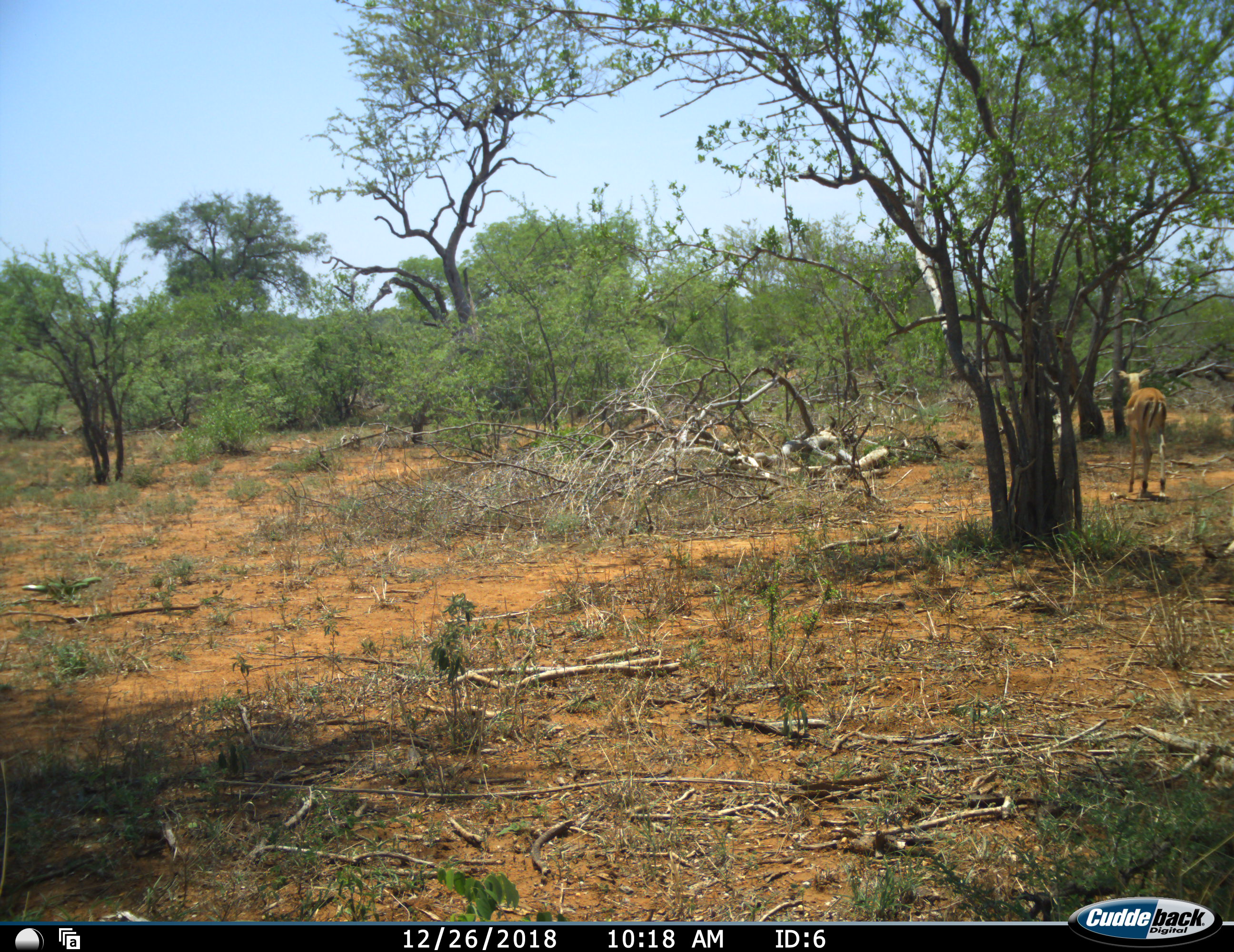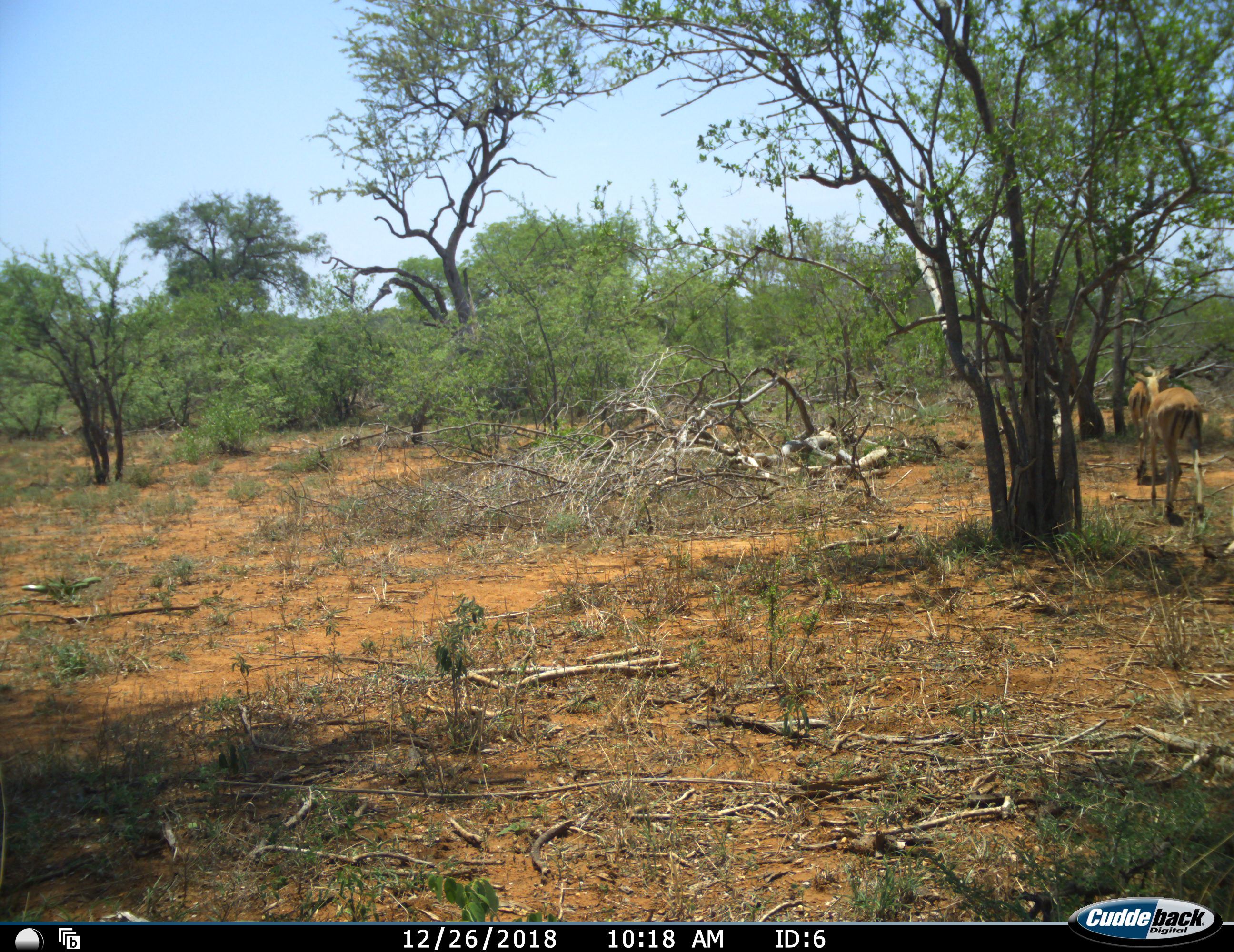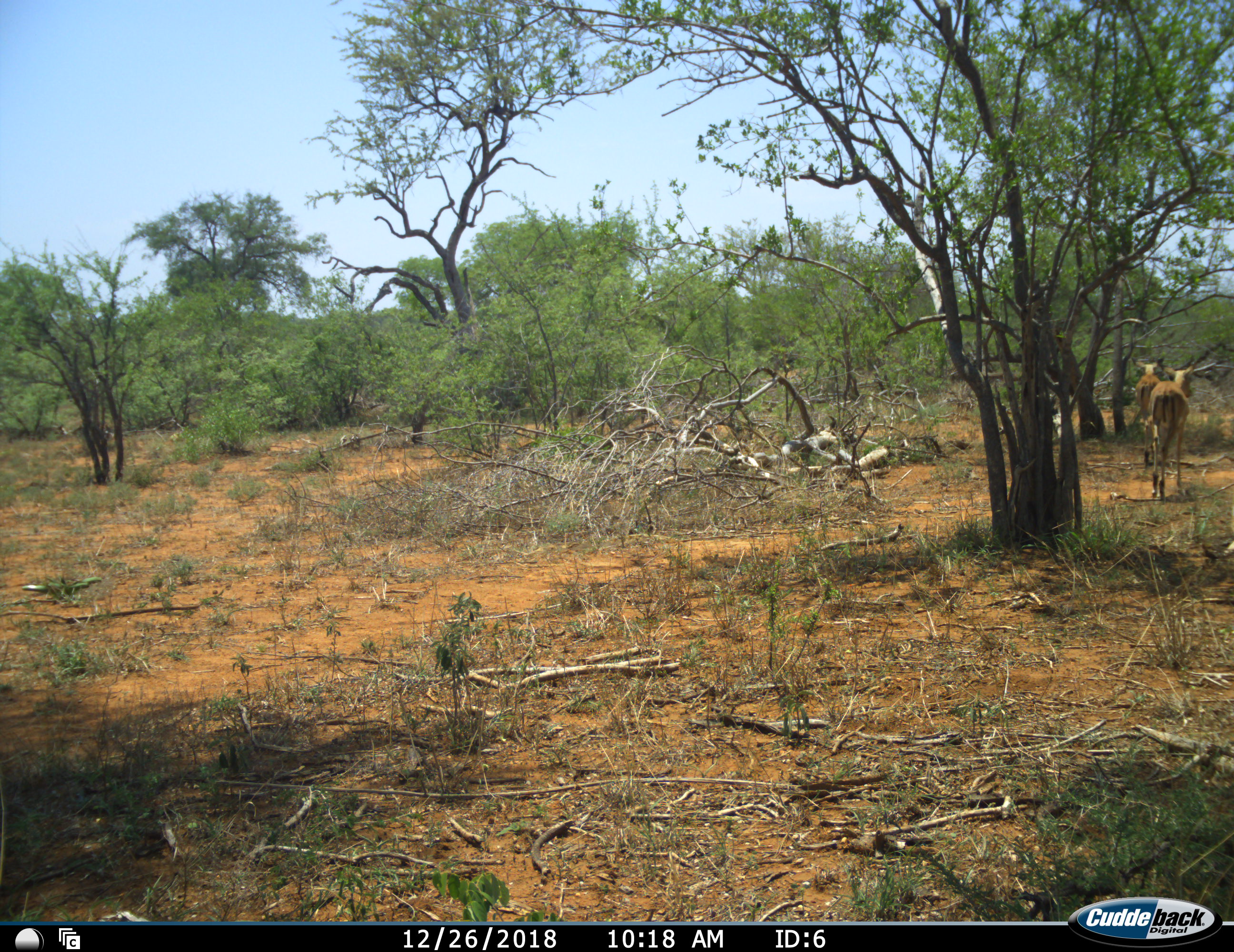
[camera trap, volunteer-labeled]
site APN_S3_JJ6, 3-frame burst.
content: unidentified animal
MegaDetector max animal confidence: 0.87